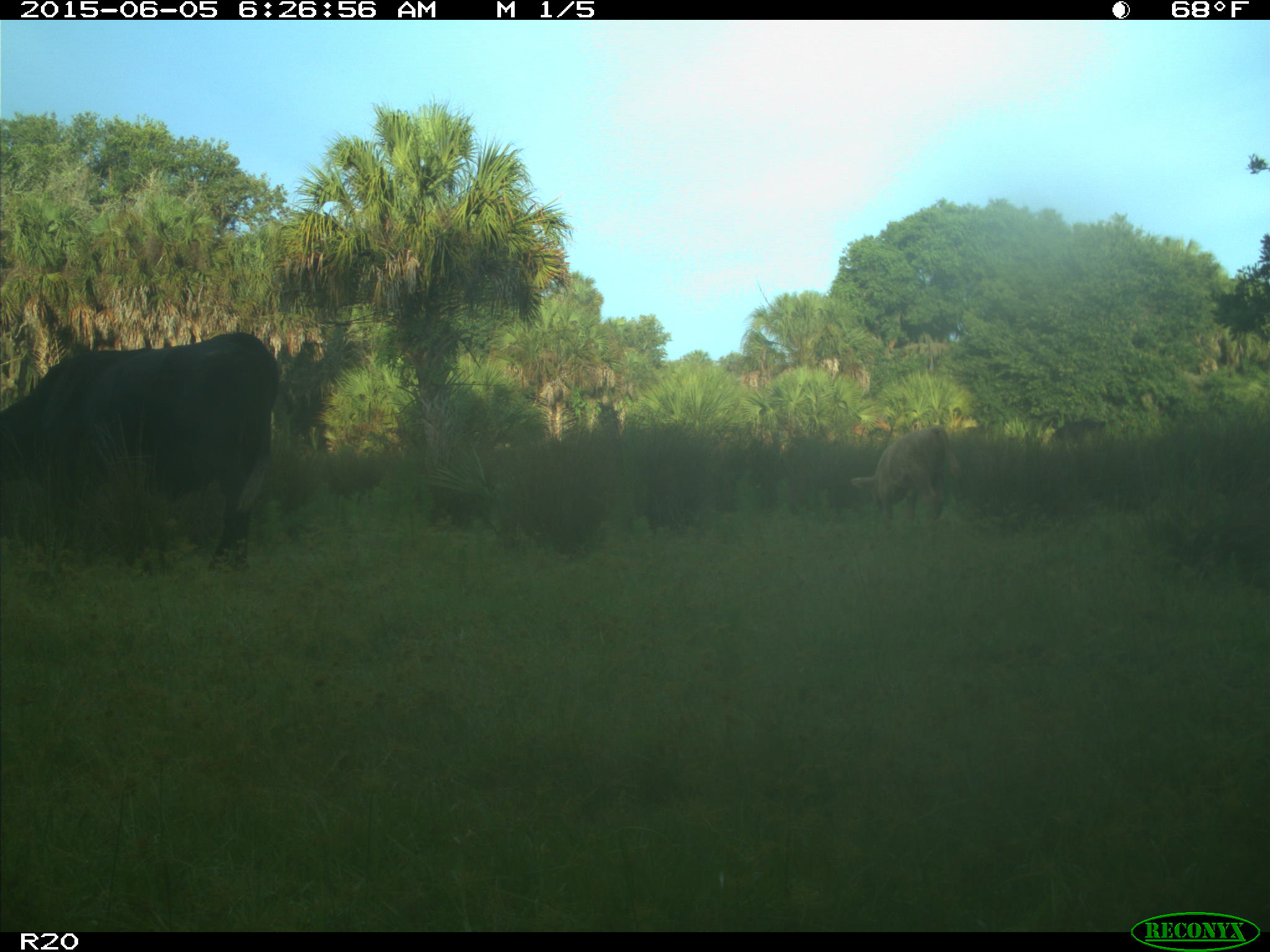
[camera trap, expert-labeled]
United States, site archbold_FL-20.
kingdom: Animalia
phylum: Chordata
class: Mammalia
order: Artiodactyla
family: Bovidae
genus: Bos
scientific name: Bos taurus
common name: domestic cow